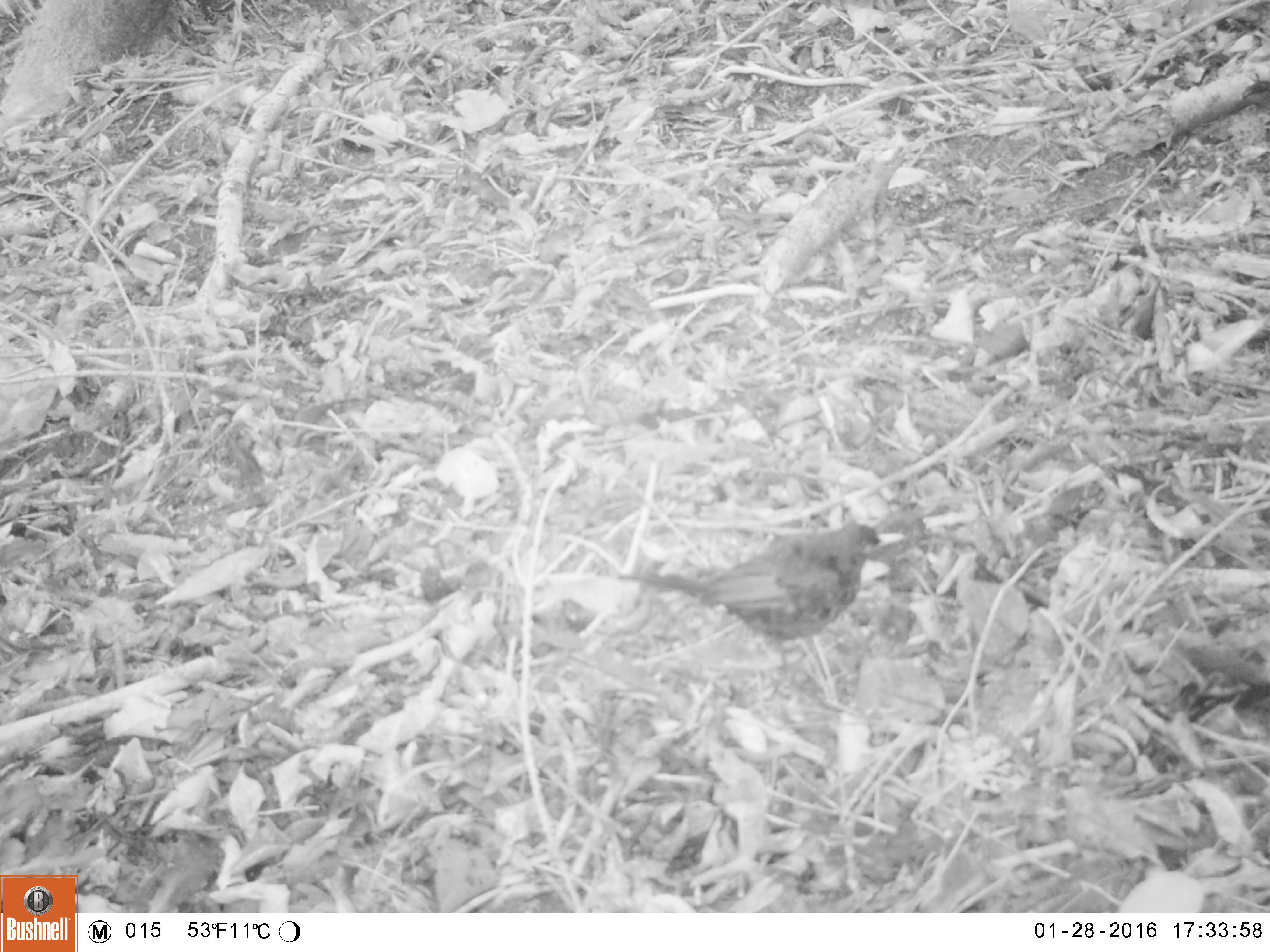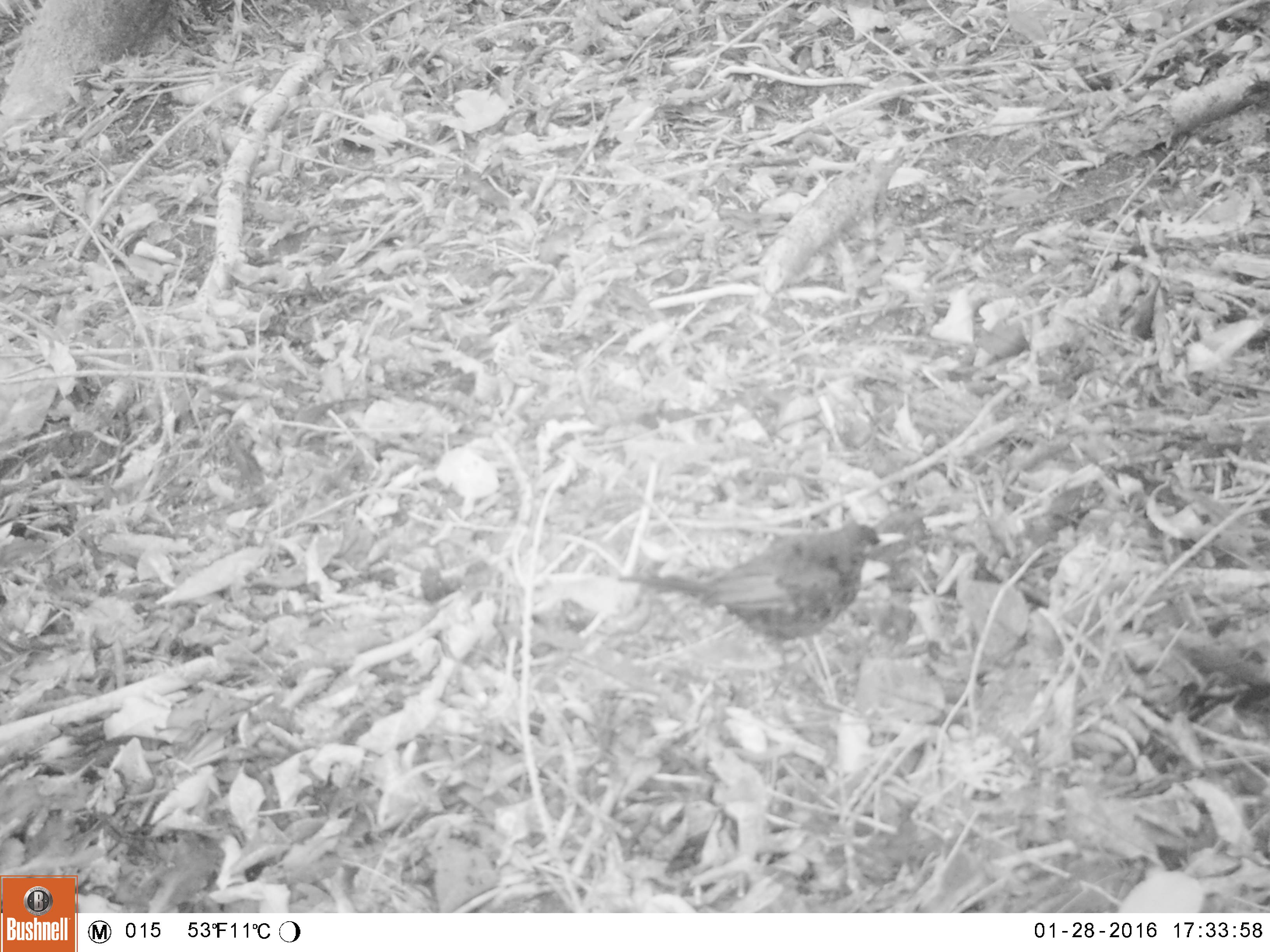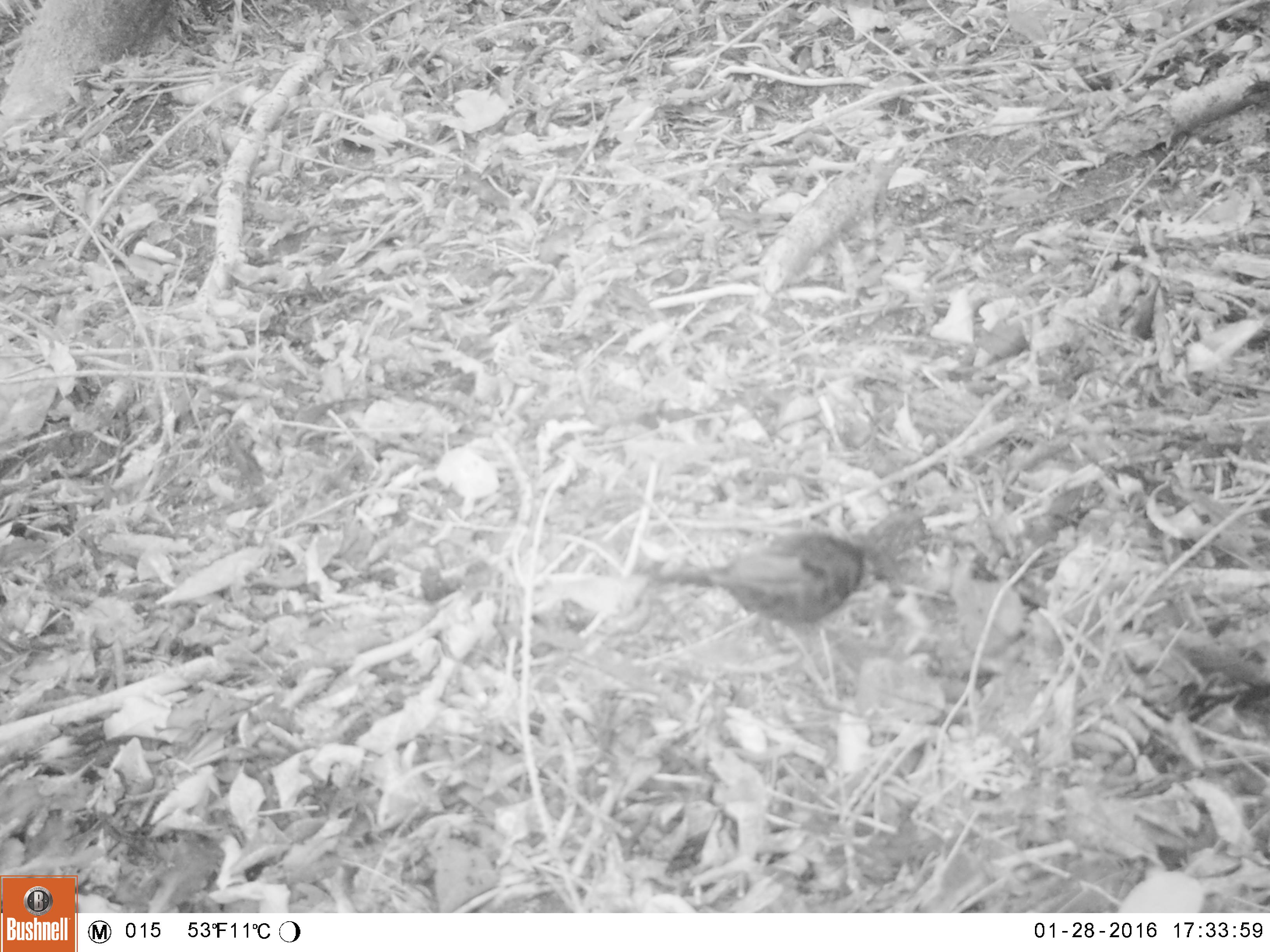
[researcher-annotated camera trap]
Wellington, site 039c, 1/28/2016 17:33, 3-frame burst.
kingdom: Animalia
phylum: Chordata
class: Aves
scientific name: Aves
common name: bird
Bird (Aves).